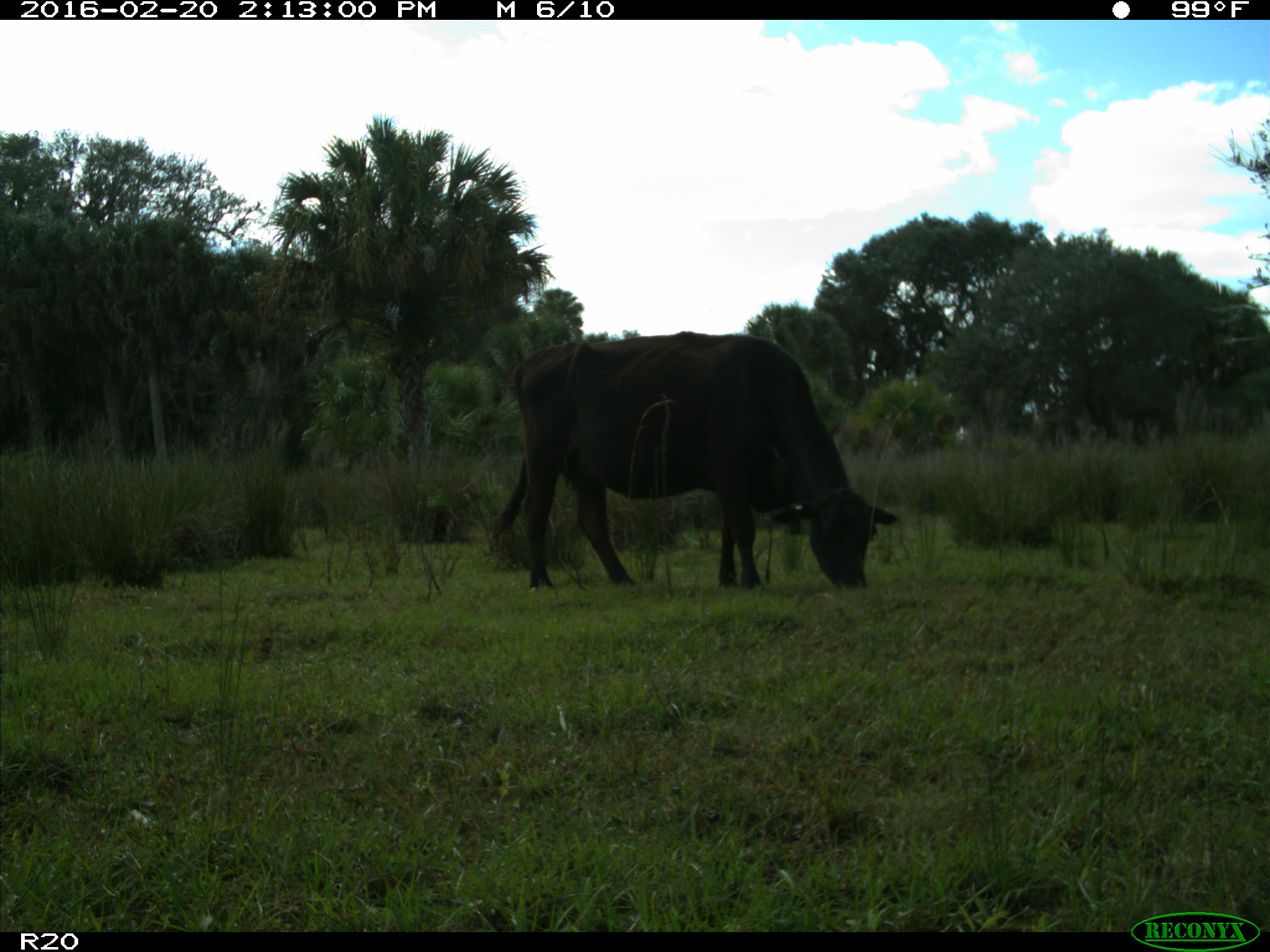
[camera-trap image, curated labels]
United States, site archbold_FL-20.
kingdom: Animalia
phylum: Chordata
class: Mammalia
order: Artiodactyla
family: Bovidae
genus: Bos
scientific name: Bos taurus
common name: domestic cow